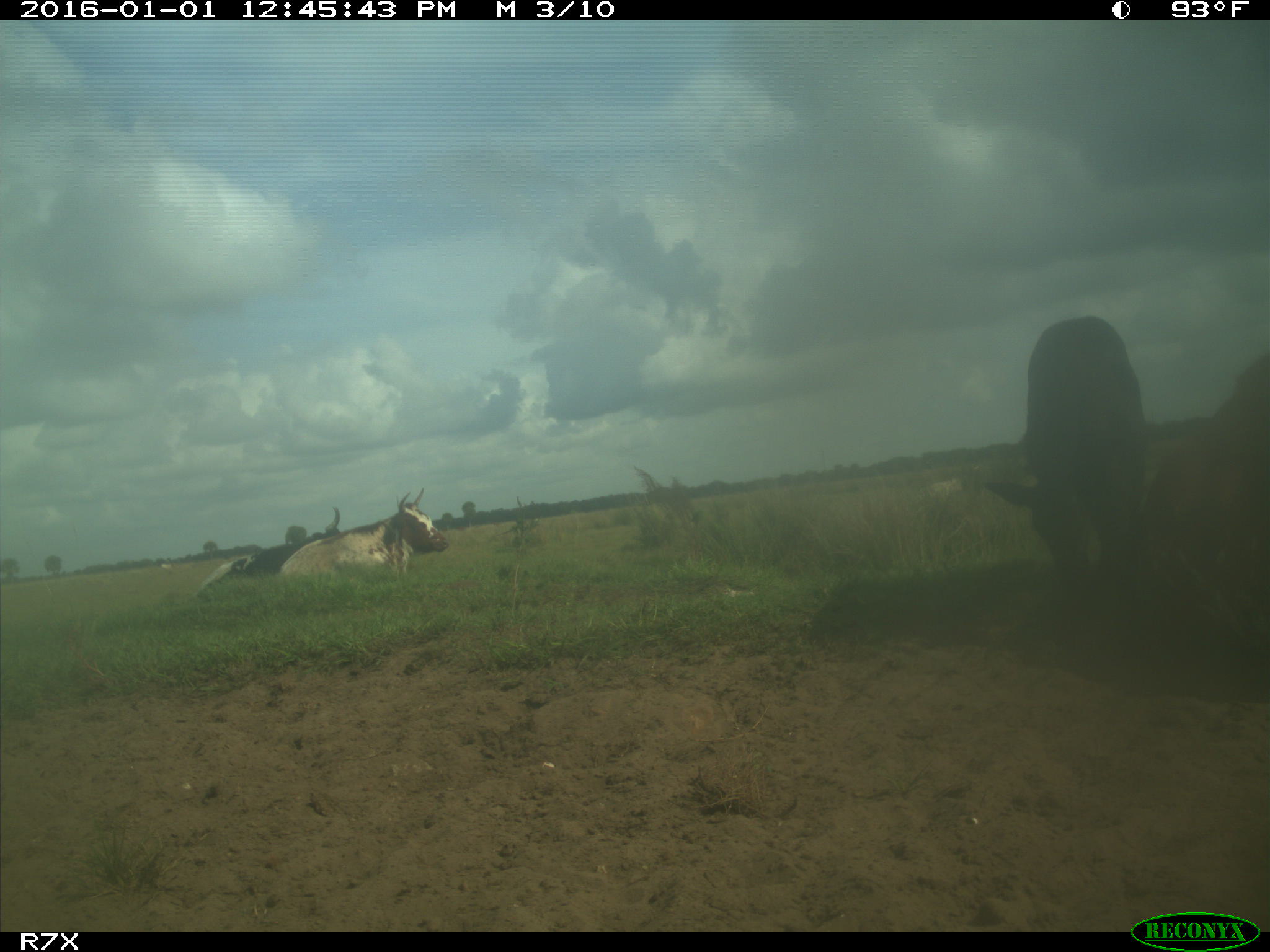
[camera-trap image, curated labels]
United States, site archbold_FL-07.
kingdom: Animalia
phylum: Chordata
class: Mammalia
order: Artiodactyla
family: Bovidae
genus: Bos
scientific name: Bos taurus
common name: domestic cow